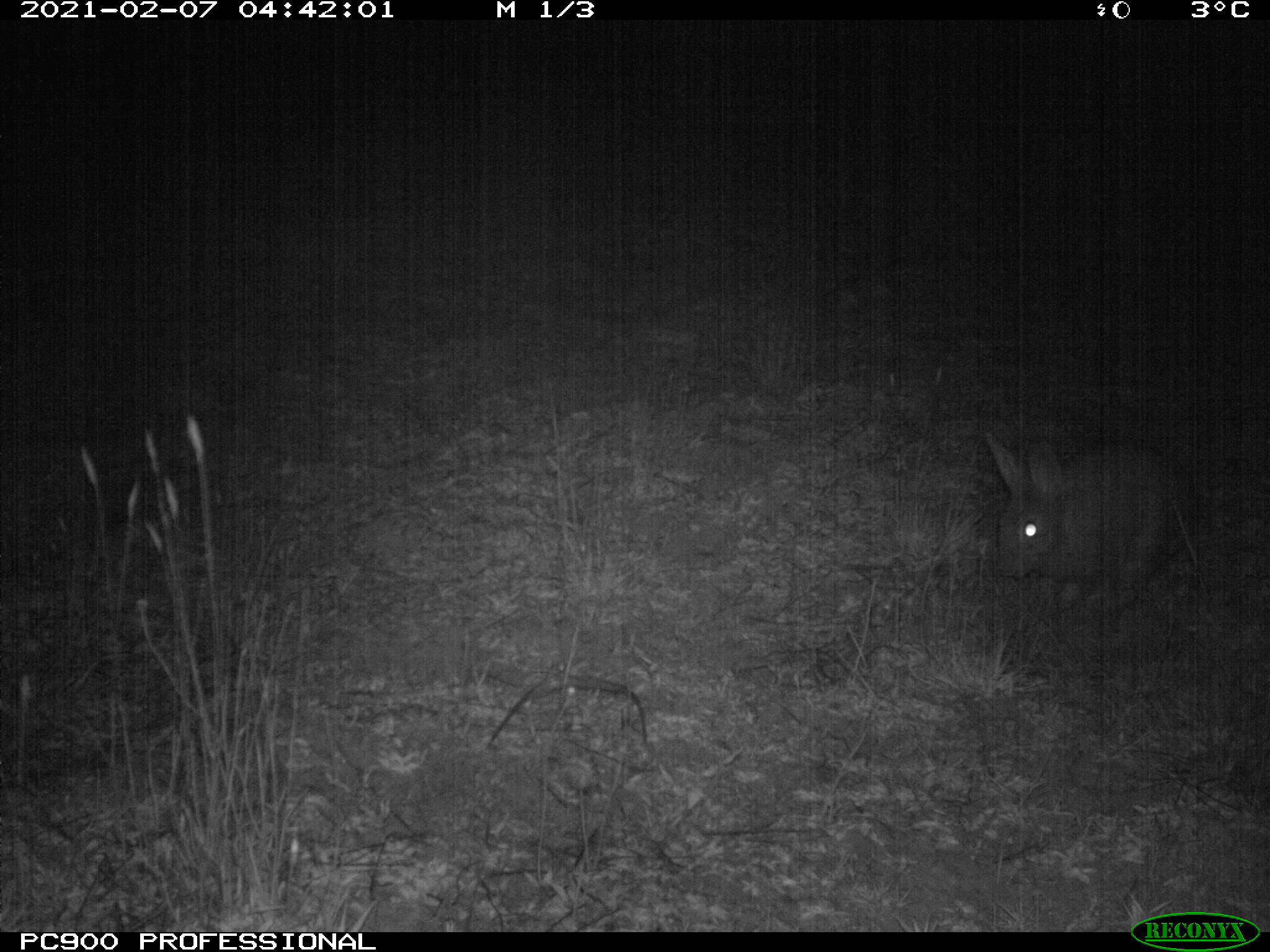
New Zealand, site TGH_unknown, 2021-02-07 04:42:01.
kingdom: Animalia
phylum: Chordata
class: Mammalia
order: Lagomorpha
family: Leporidae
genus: Oryctolagus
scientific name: Oryctolagus cuniculus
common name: european rabbit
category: rabbit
Rabbit (european rabbit) (Oryctolagus cuniculus).